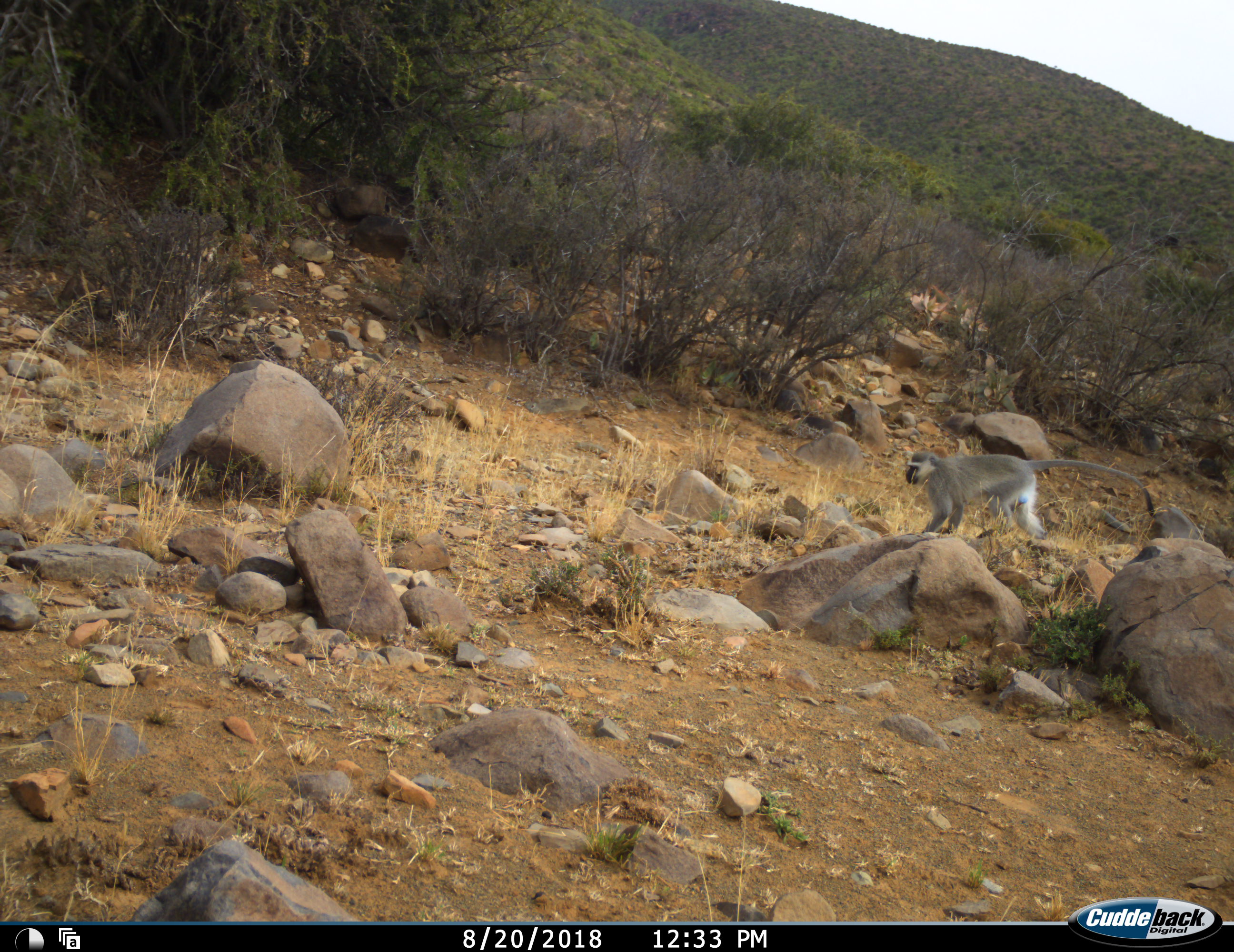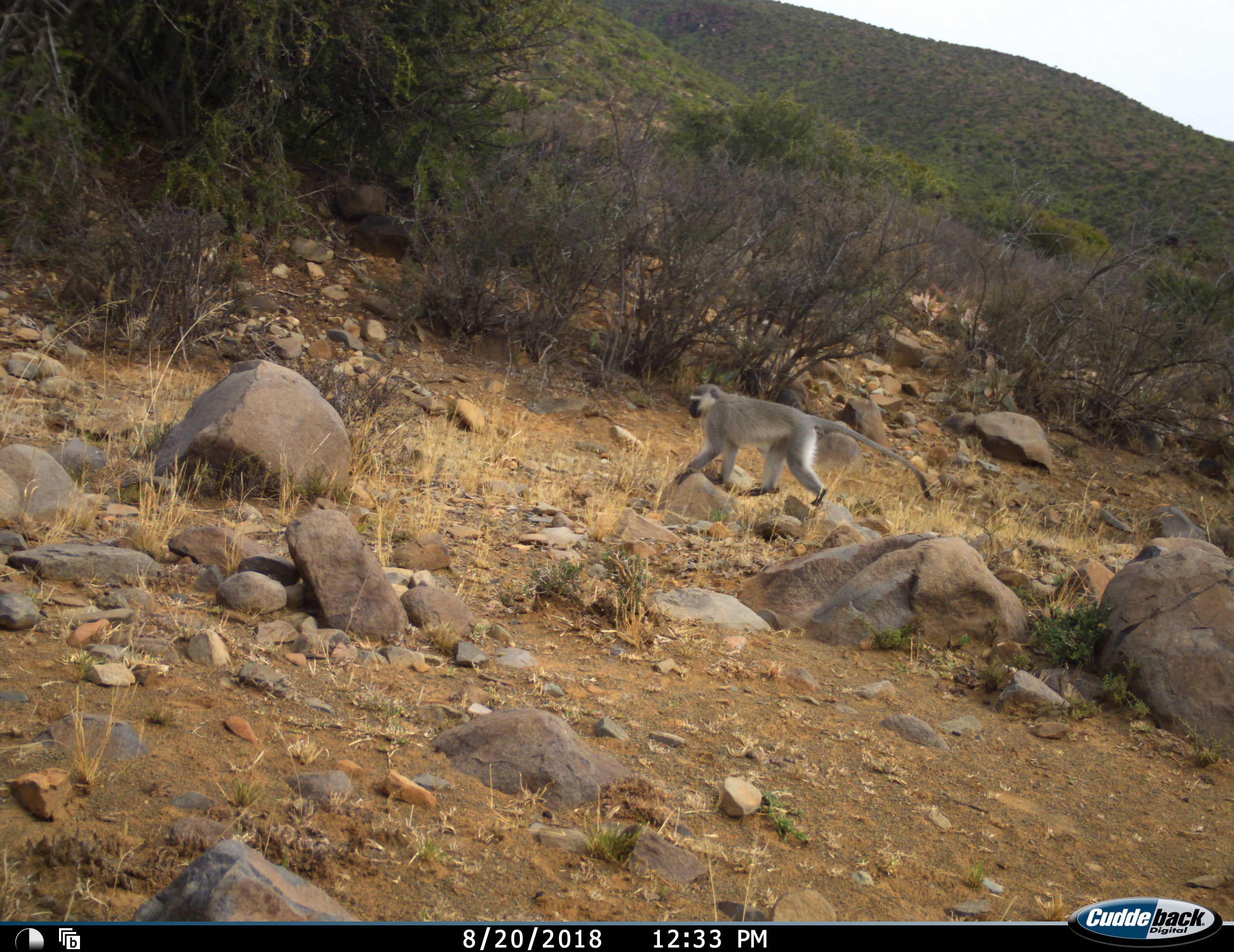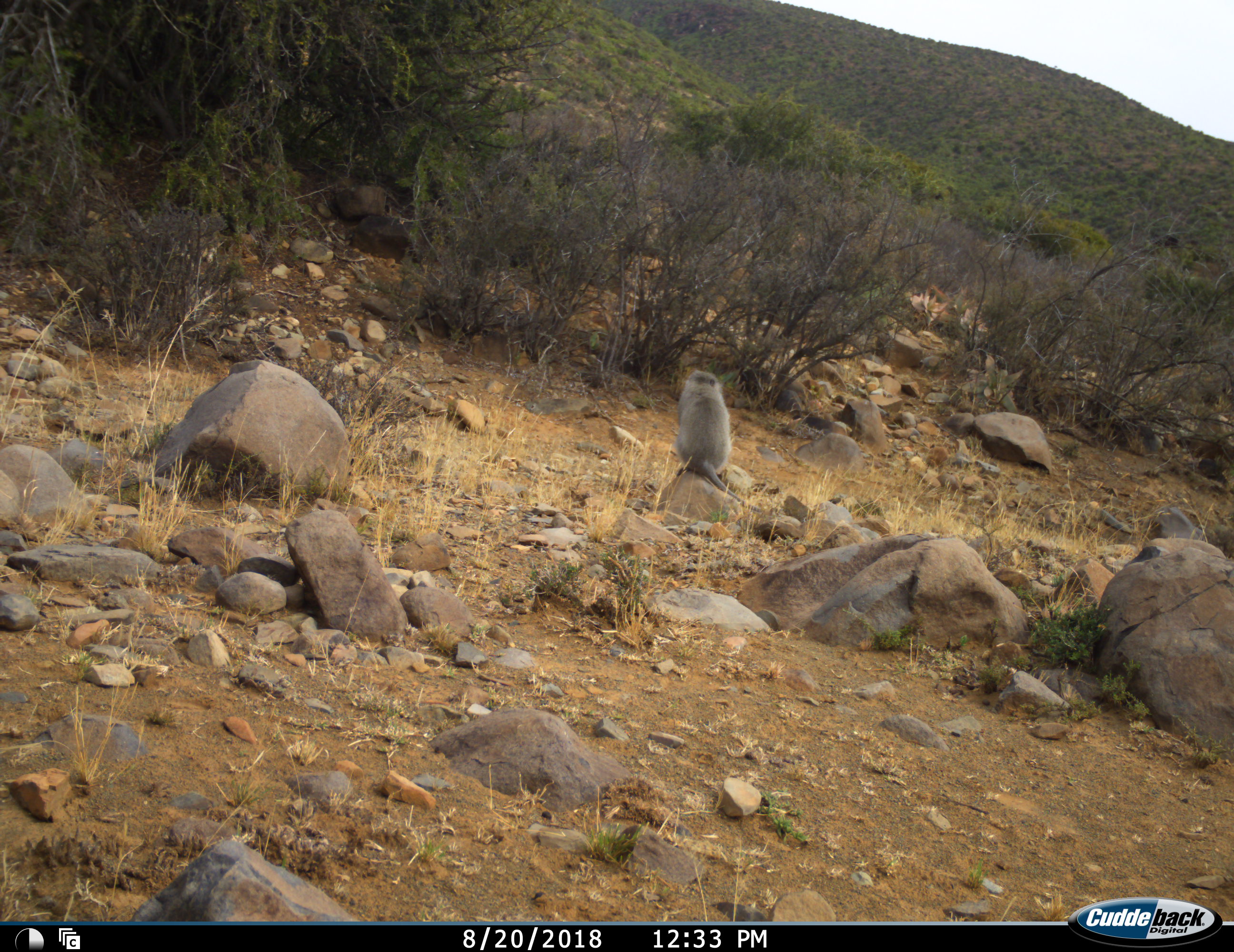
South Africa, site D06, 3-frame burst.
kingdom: Animalia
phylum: Chordata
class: Mammalia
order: Primates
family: Cercopithecidae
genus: Chlorocebus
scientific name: Chlorocebus pygerythrus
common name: vervet monkey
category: monkeyvervet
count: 1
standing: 10%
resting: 20%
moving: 100%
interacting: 0%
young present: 0%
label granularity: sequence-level